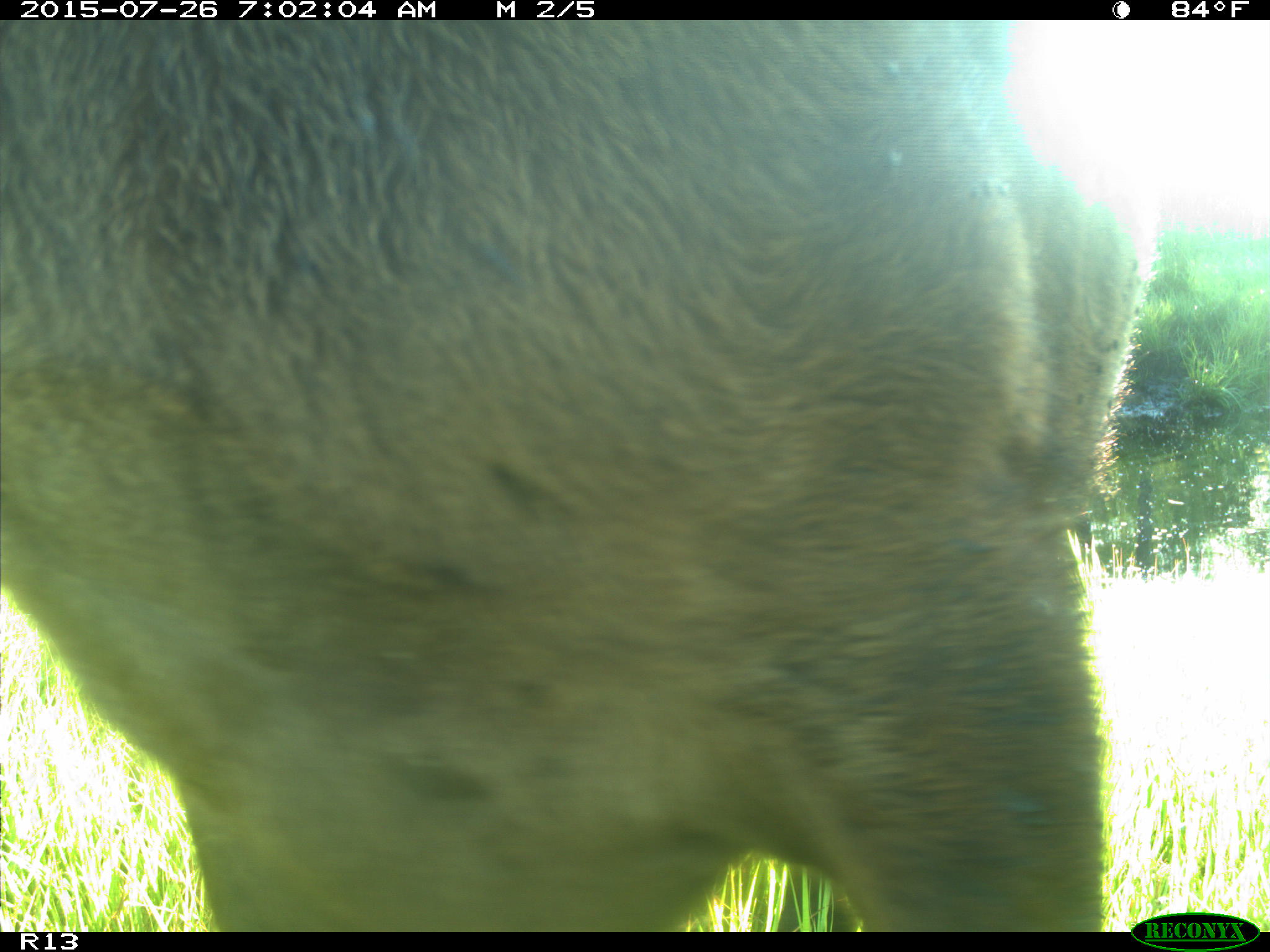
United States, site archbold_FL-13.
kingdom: Animalia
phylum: Chordata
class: Mammalia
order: Artiodactyla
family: Bovidae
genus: Bos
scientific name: Bos taurus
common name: domestic cow